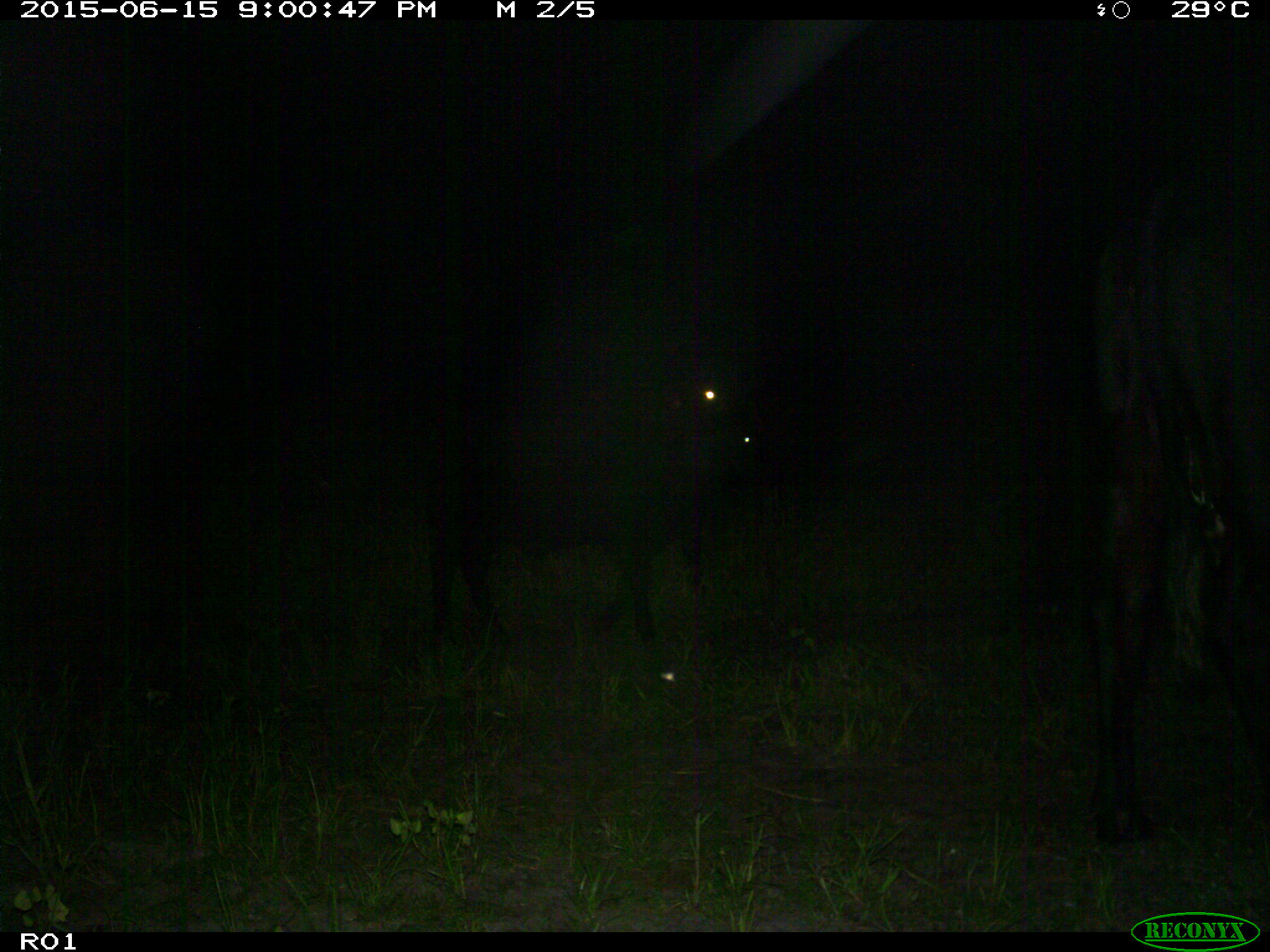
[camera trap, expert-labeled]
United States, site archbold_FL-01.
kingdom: Animalia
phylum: Chordata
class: Mammalia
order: Artiodactyla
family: Bovidae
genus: Bos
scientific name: Bos taurus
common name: domestic cow